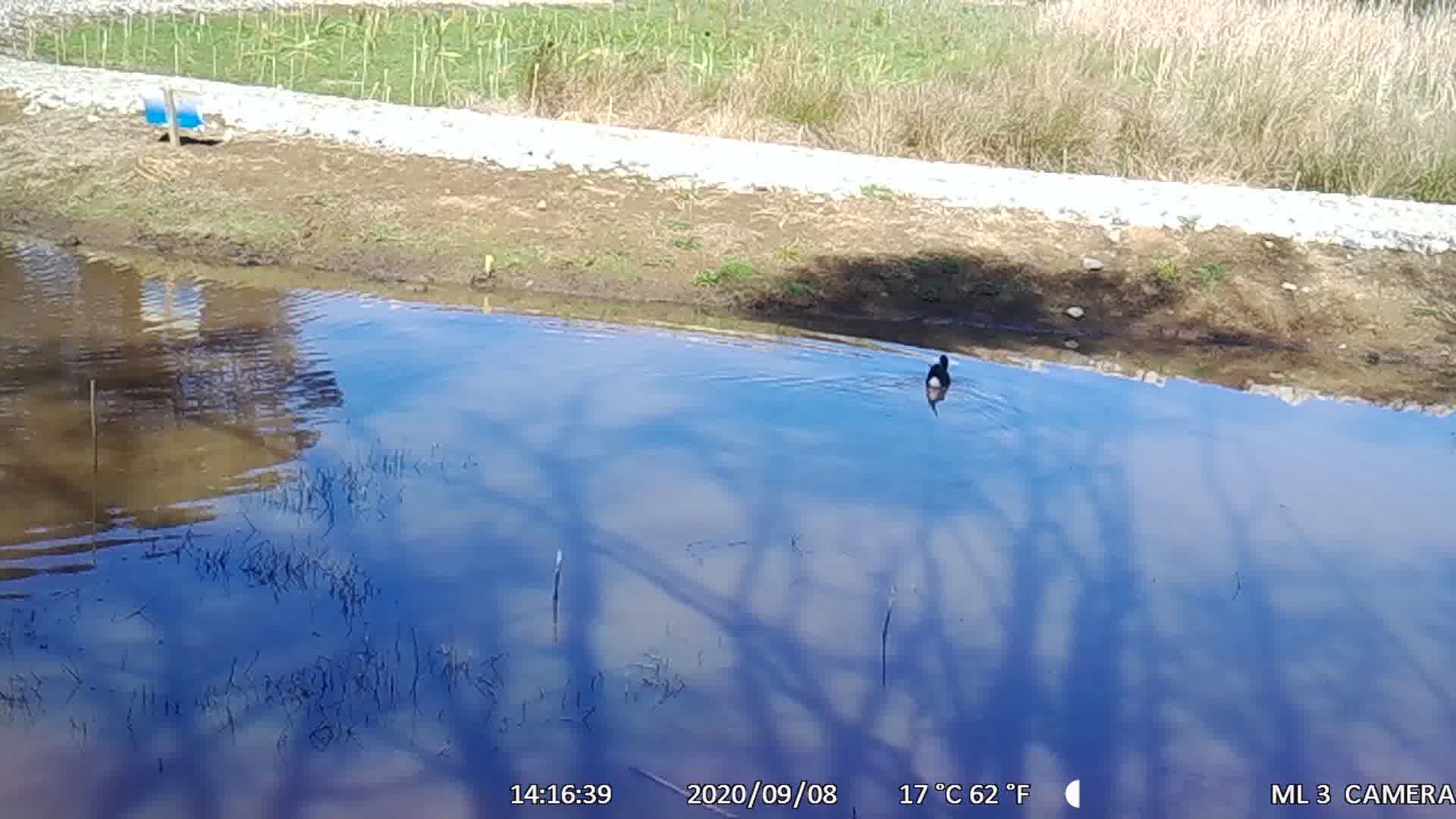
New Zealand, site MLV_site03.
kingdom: Animalia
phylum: Chordata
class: Aves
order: Gruiformes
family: Rallidae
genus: Porphyrio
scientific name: Porphyrio melanotus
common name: australasian swamphen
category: pukeko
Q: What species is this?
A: Pukeko (australasian swamphen) (Porphyrio melanotus).